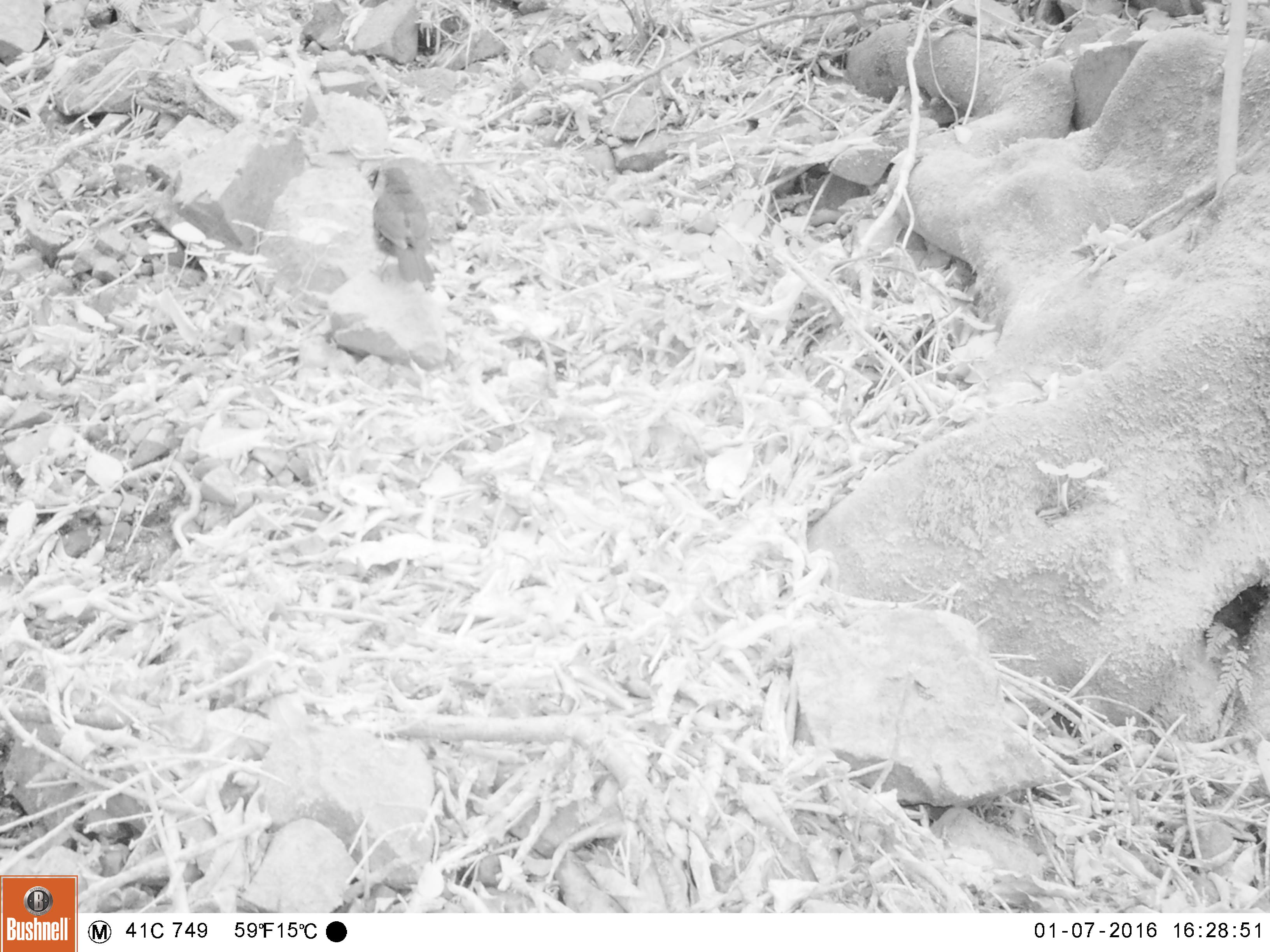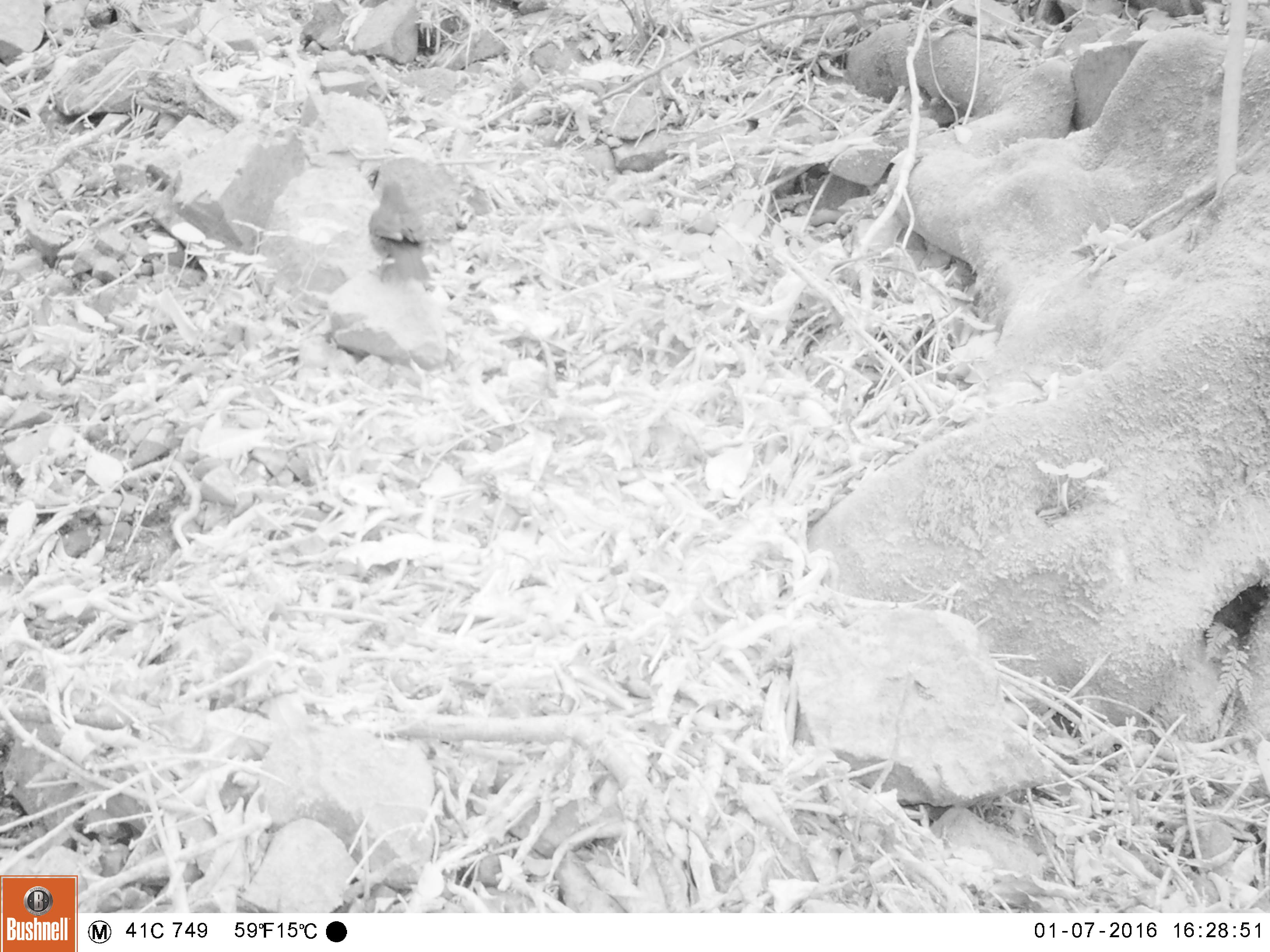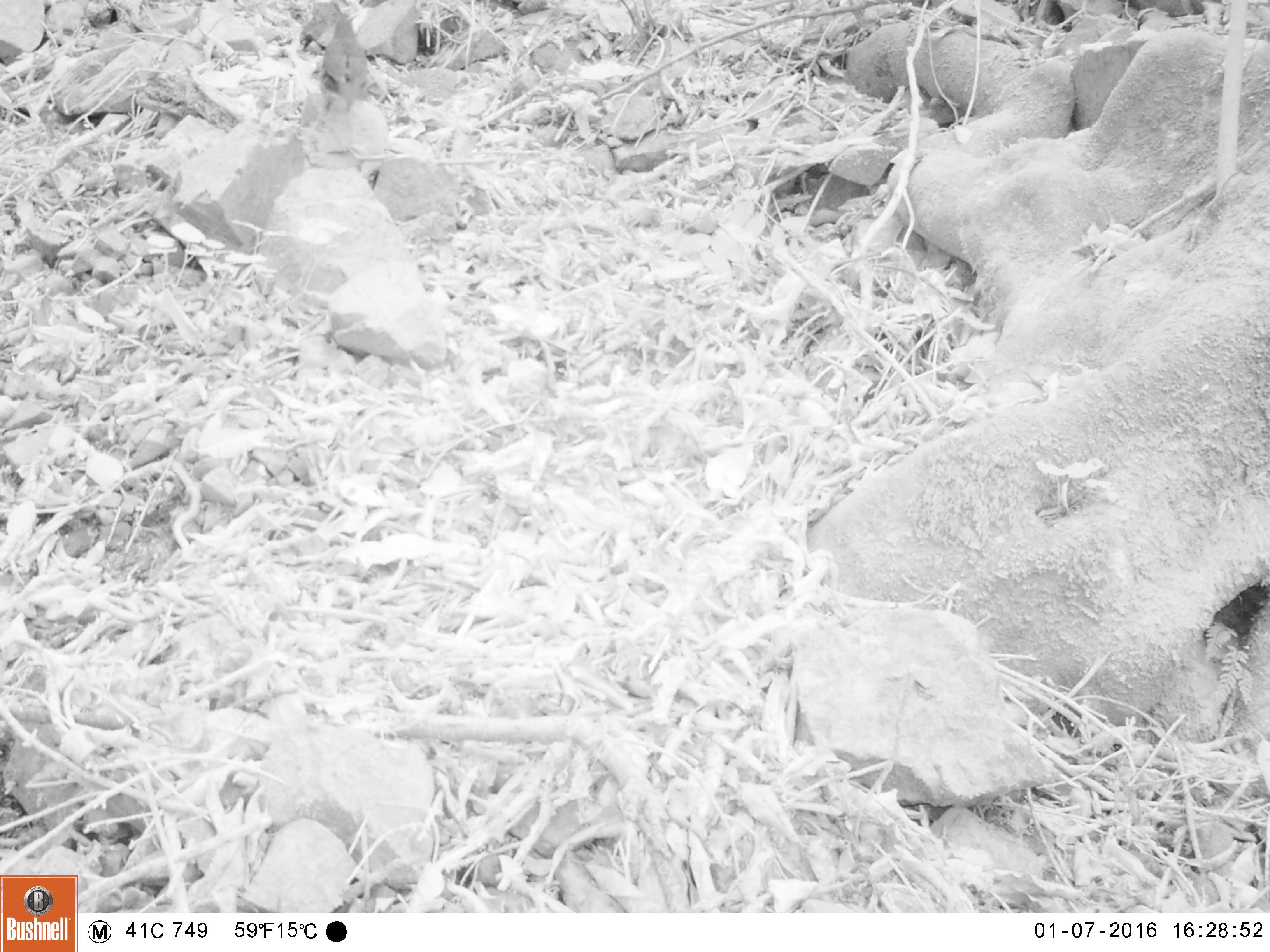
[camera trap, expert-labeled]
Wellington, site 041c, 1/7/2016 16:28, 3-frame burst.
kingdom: Animalia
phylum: Chordata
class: Aves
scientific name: Aves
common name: bird